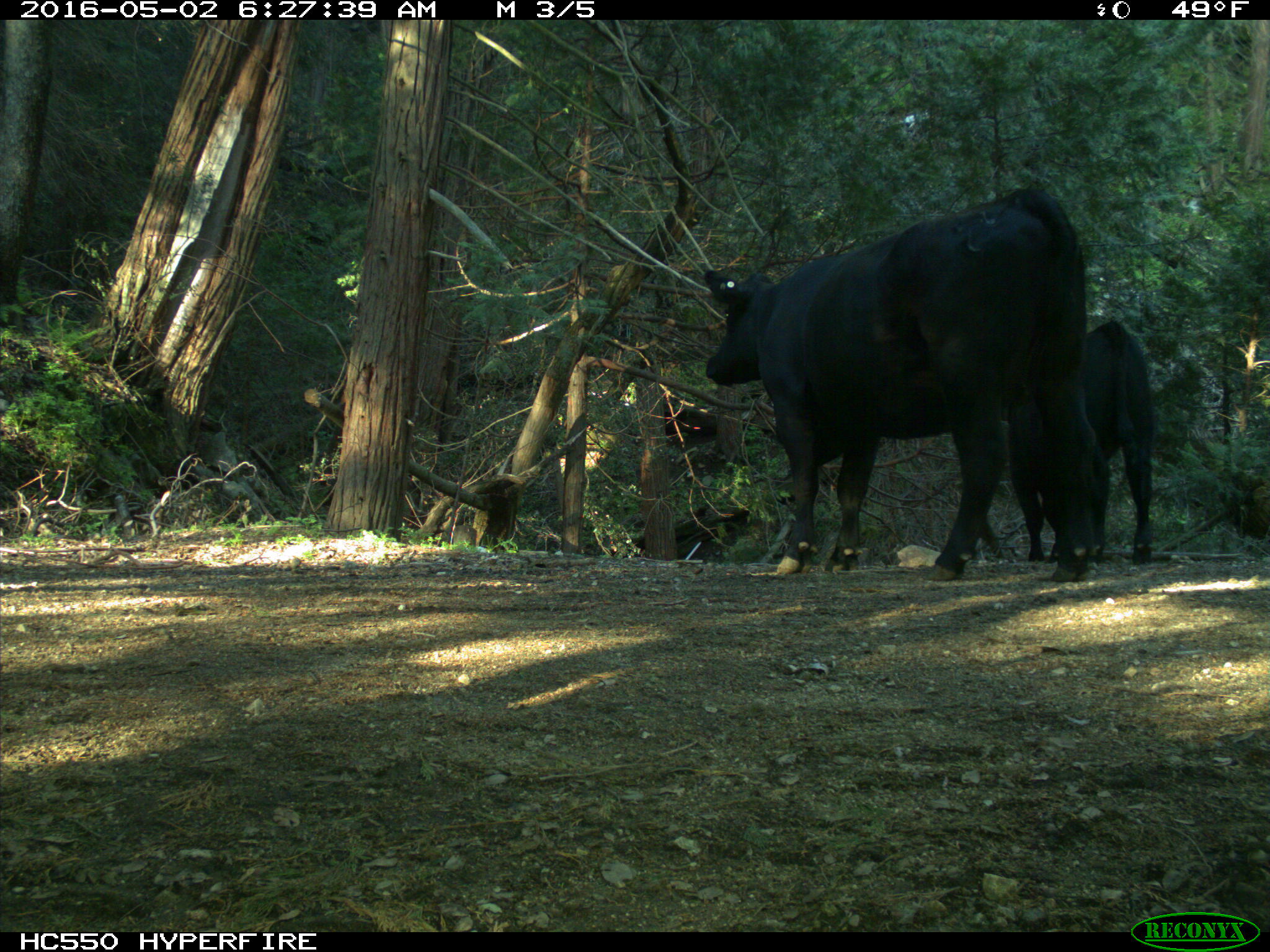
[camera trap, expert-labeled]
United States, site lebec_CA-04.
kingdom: Animalia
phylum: Chordata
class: Mammalia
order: Artiodactyla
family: Bovidae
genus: Bos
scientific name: Bos taurus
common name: domestic cow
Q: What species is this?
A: Bos taurus (domestic cow).